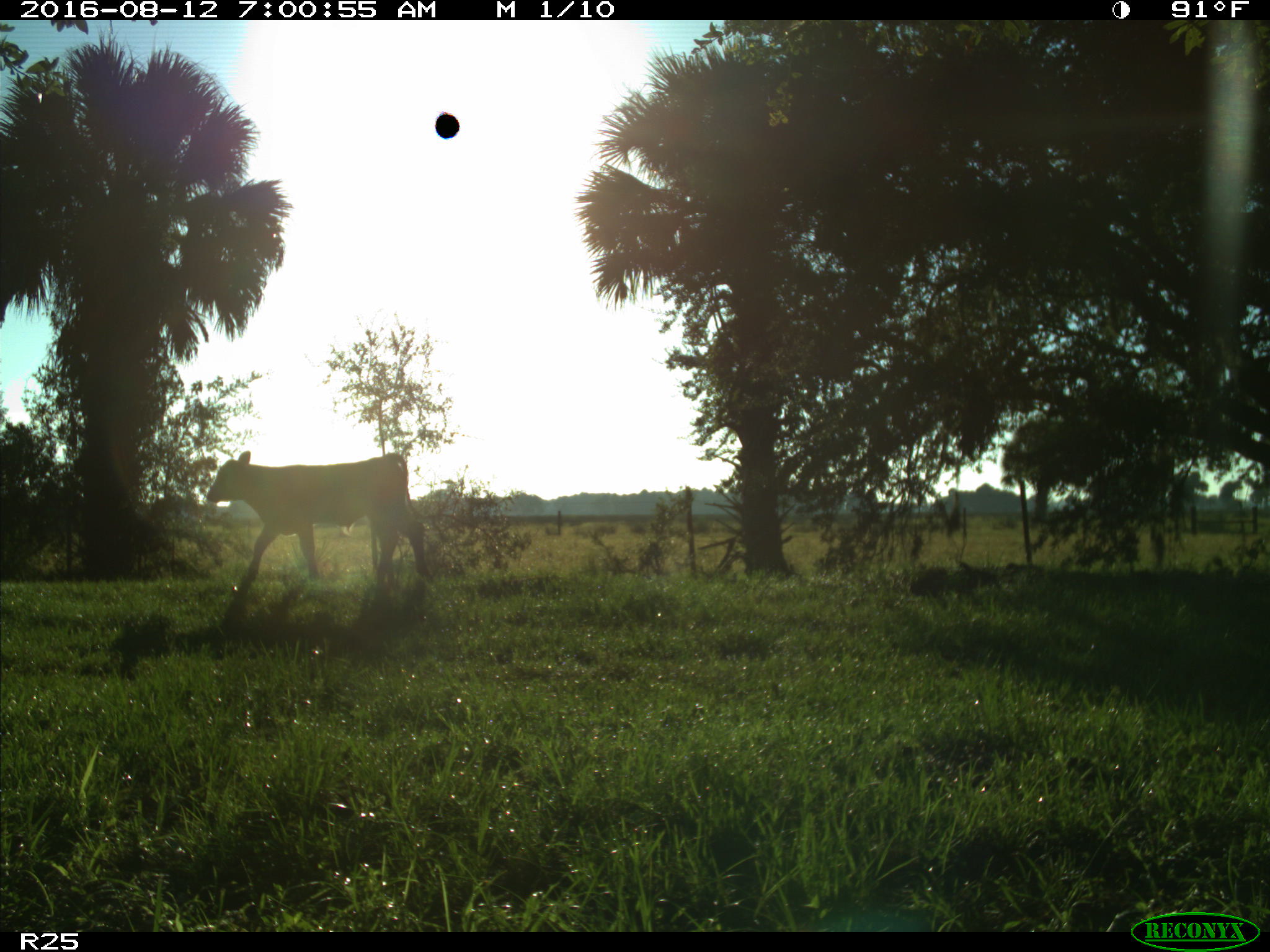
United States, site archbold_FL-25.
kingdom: Animalia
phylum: Chordata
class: Mammalia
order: Artiodactyla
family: Bovidae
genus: Bos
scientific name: Bos taurus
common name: domestic cow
Bos taurus (domestic cow).